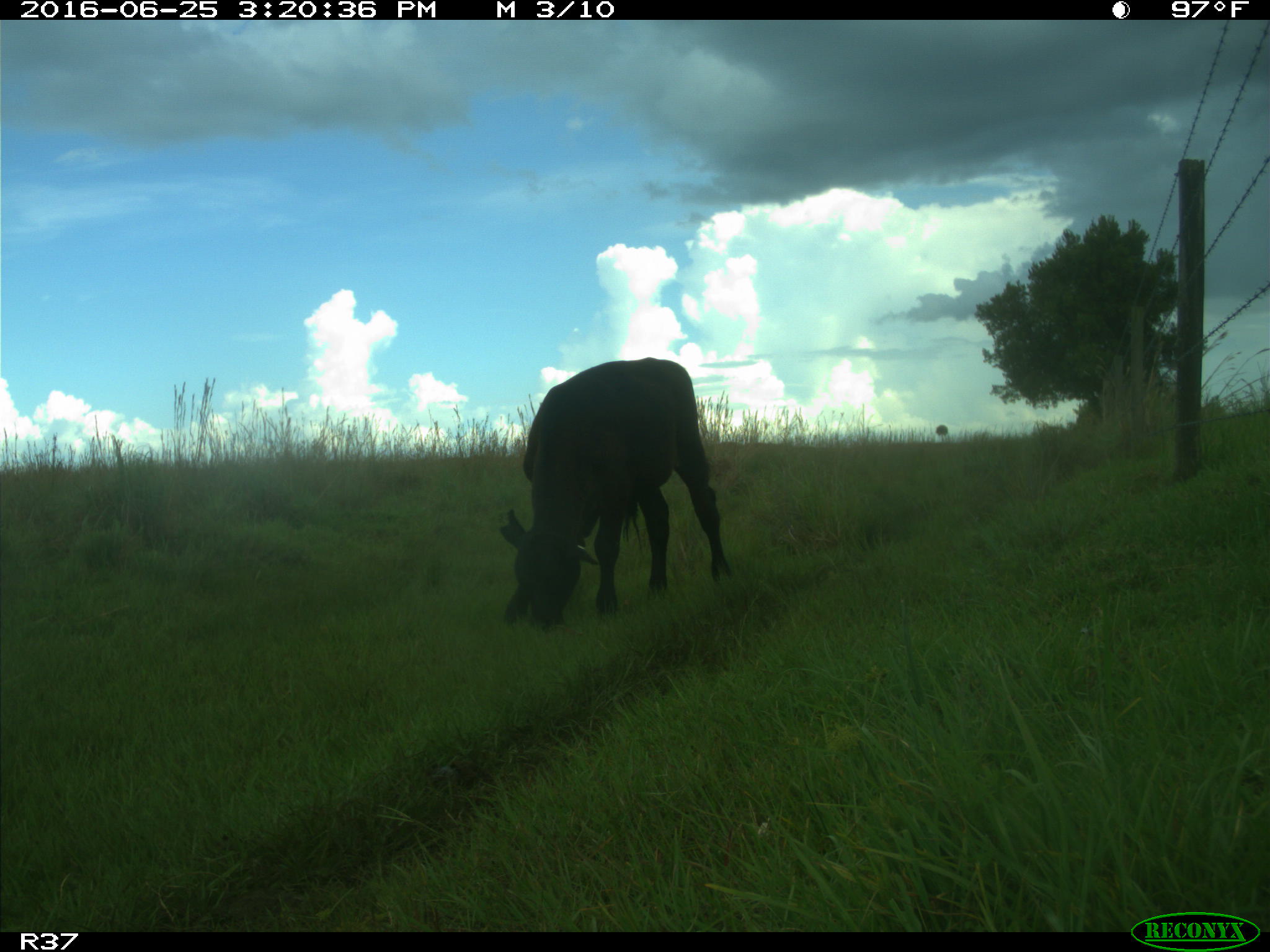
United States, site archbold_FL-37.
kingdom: Animalia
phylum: Chordata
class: Mammalia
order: Artiodactyla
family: Bovidae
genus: Bos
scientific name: Bos taurus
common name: domestic cow